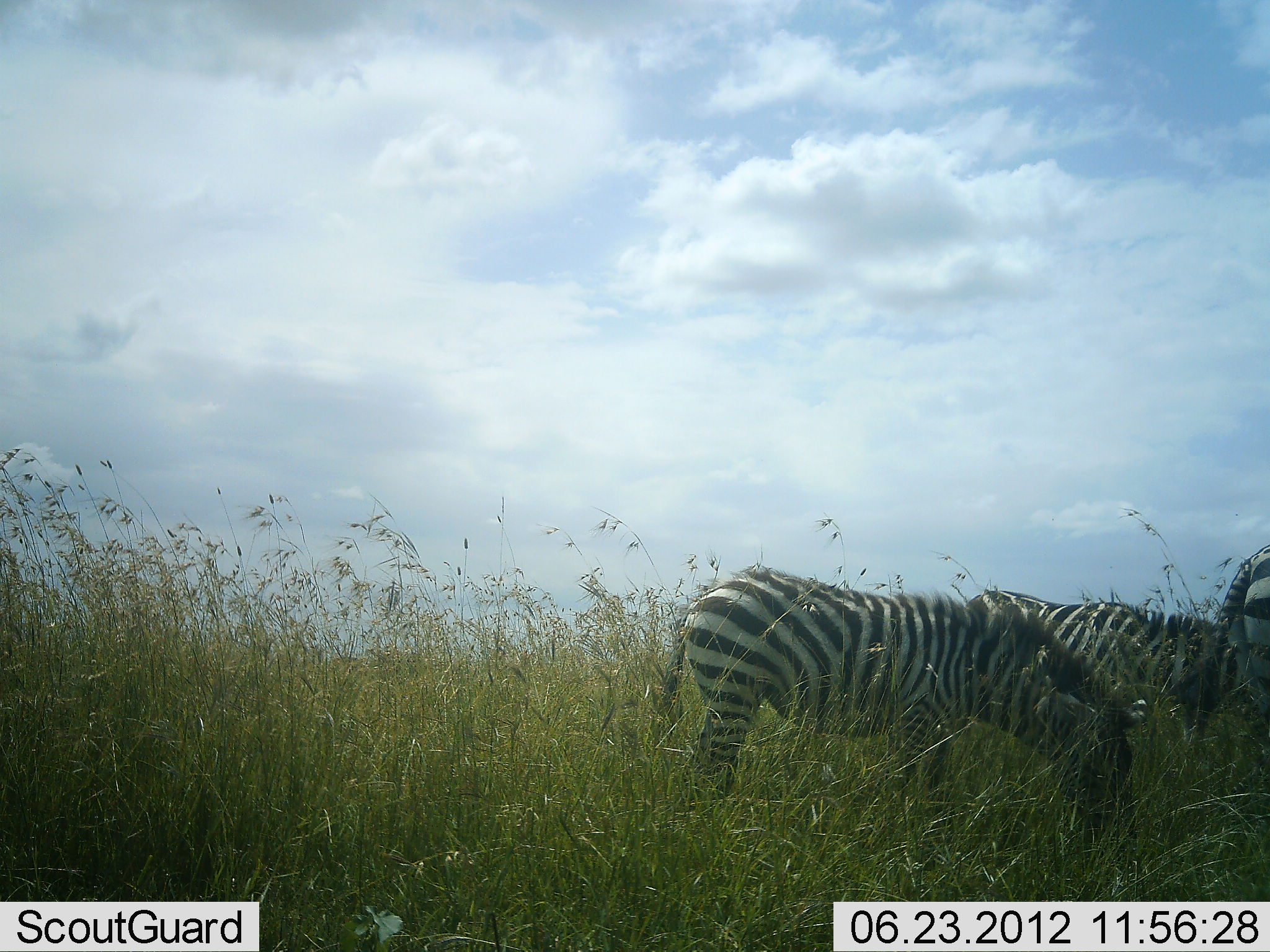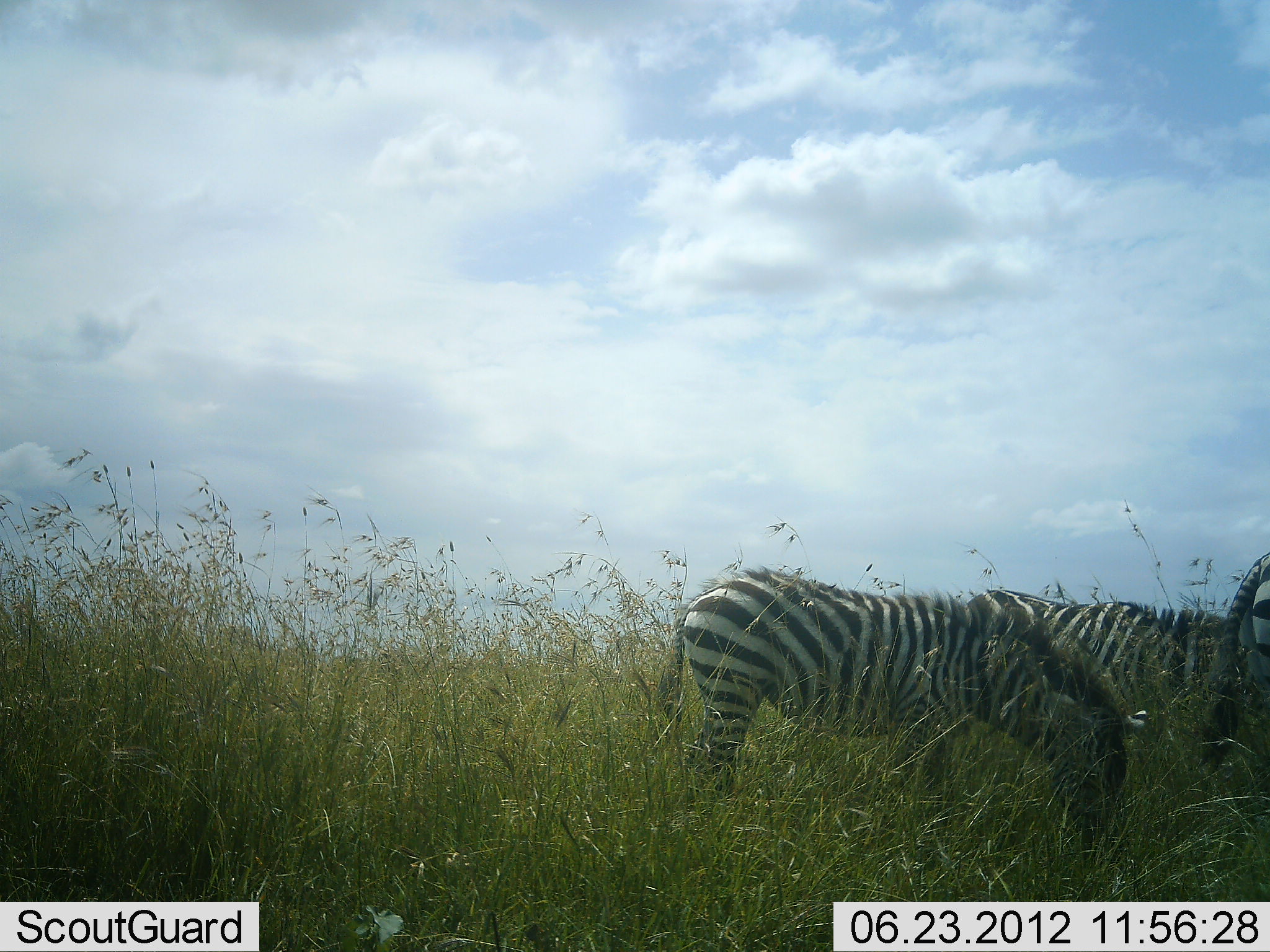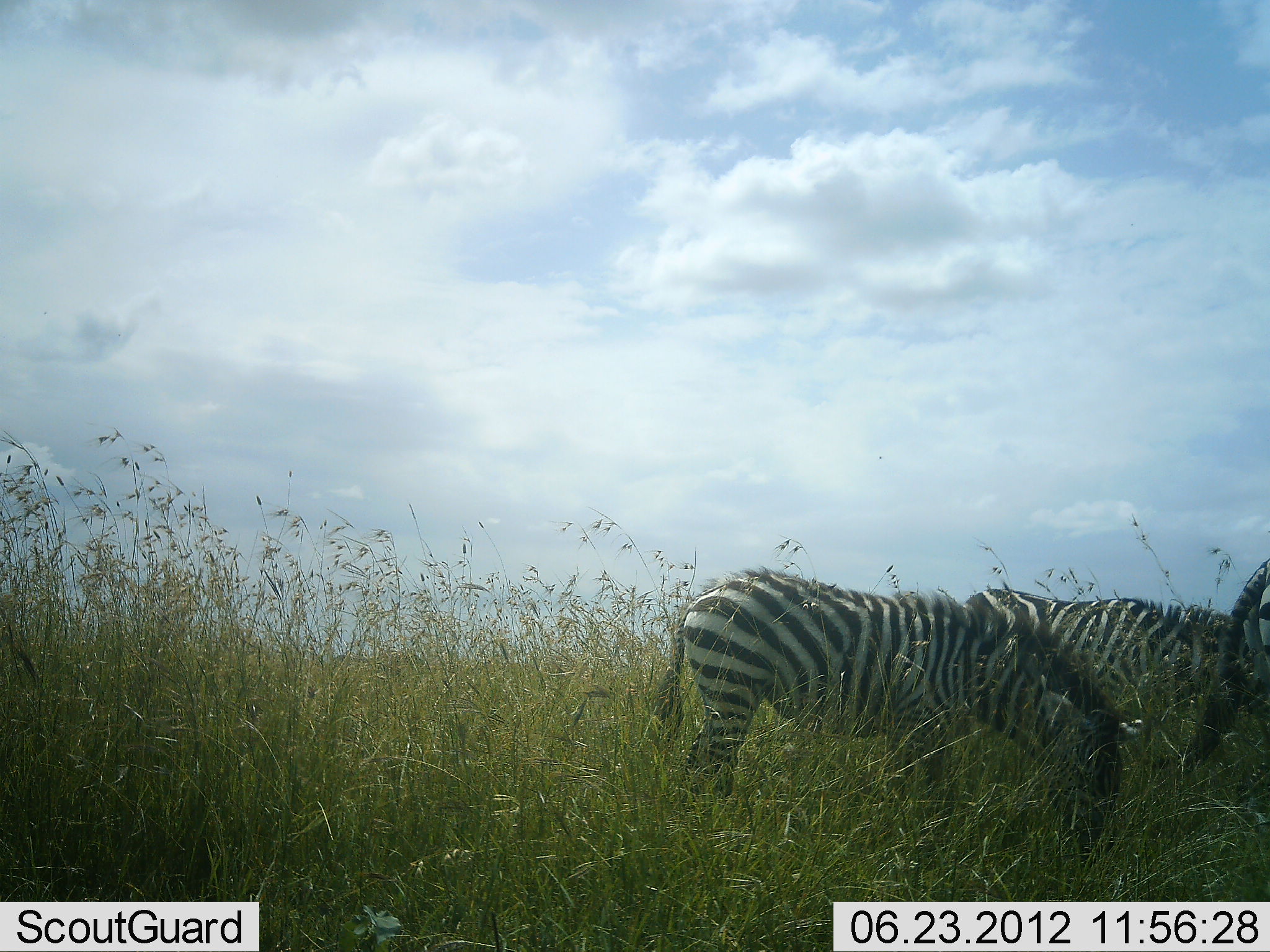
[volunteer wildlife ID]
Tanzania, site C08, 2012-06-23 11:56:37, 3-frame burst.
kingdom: Animalia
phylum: Chordata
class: Mammalia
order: Perissodactyla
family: Equidae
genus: Equus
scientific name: Equus quagga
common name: plains zebra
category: zebra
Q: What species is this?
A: Zebra (plains zebra) (Equus quagga).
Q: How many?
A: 3.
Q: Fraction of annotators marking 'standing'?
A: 10%.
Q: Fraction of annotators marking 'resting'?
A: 0%.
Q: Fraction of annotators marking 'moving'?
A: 10%.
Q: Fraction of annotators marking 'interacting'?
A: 0%.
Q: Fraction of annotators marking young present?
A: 10%.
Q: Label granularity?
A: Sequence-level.